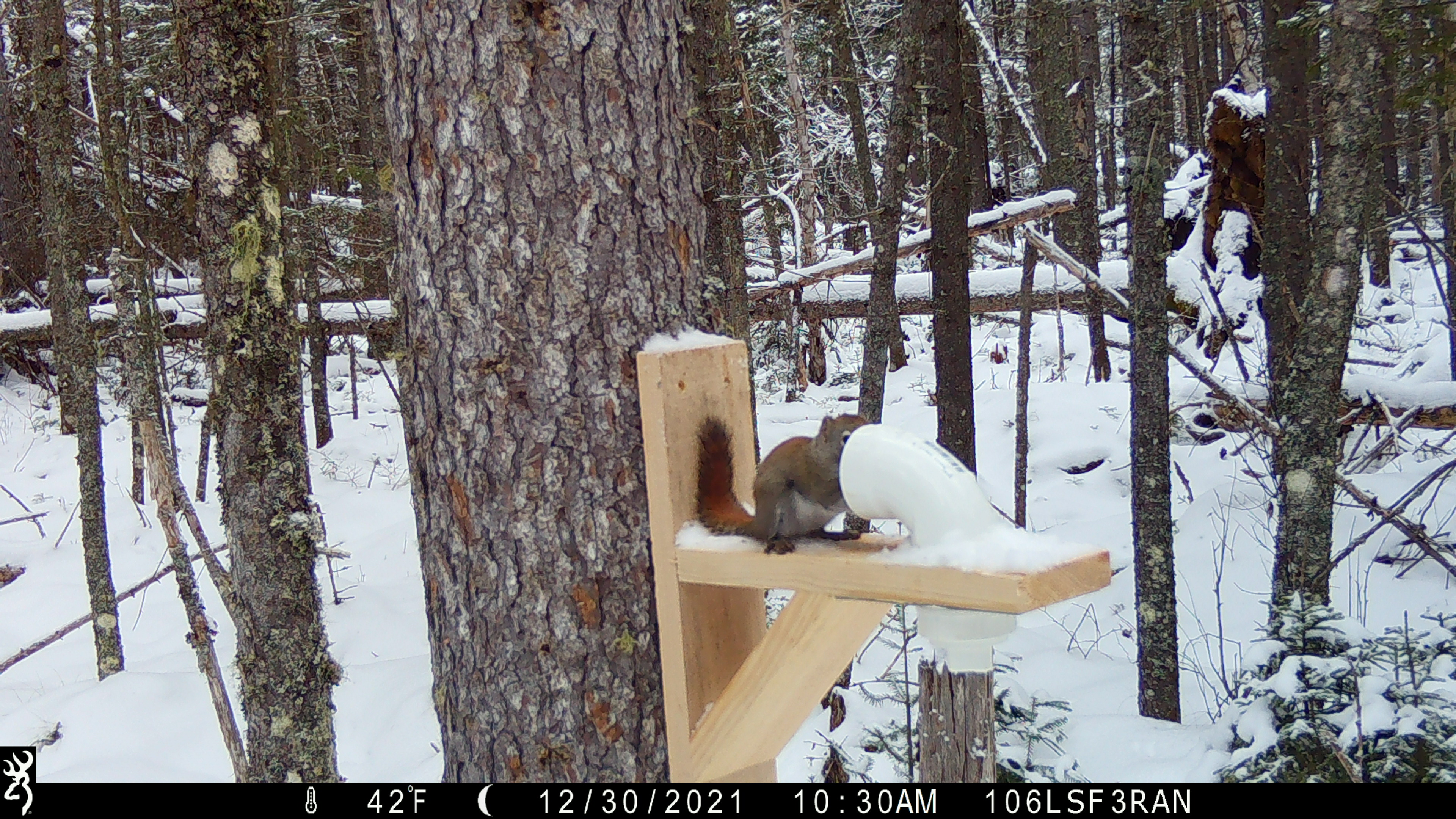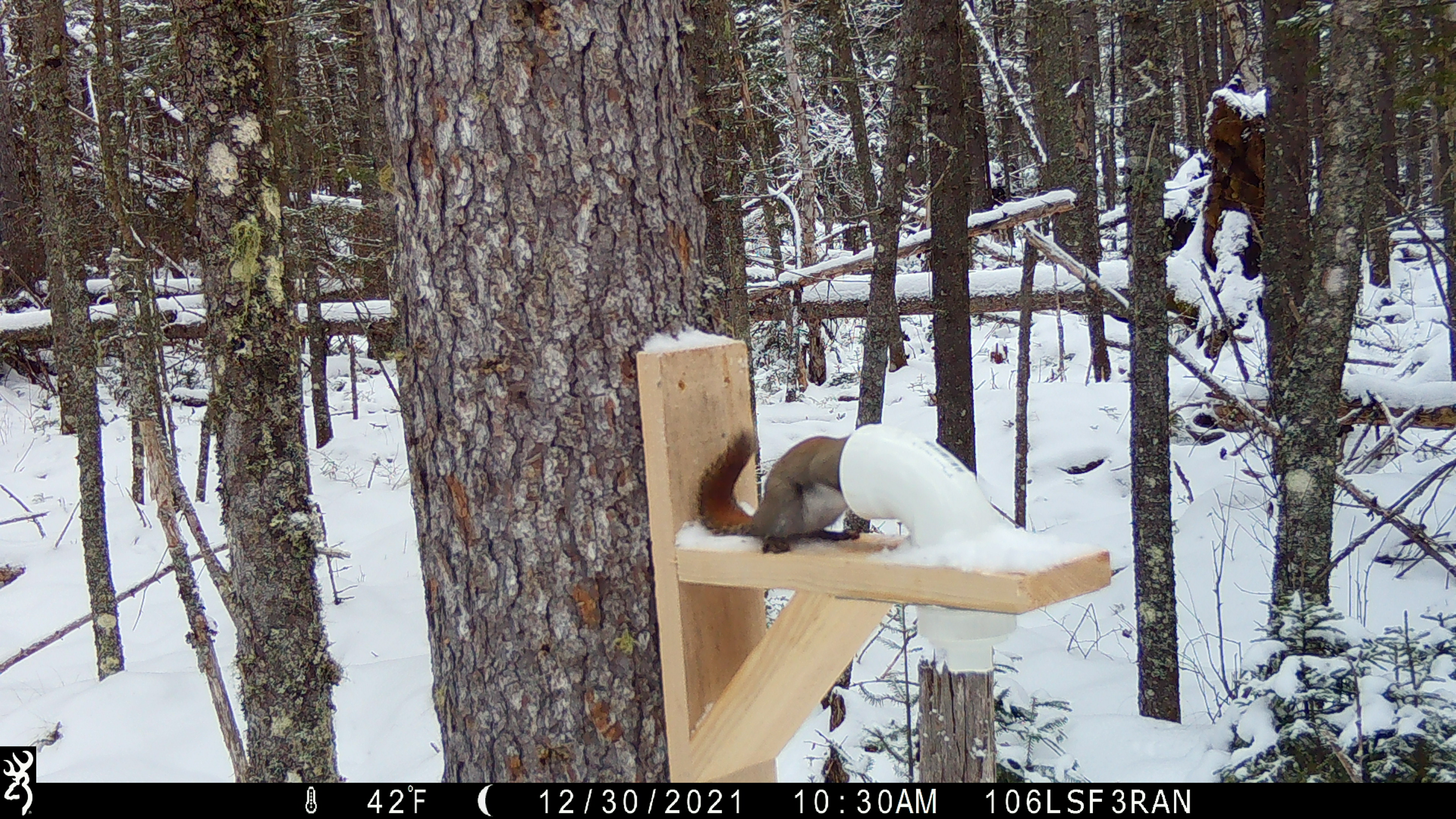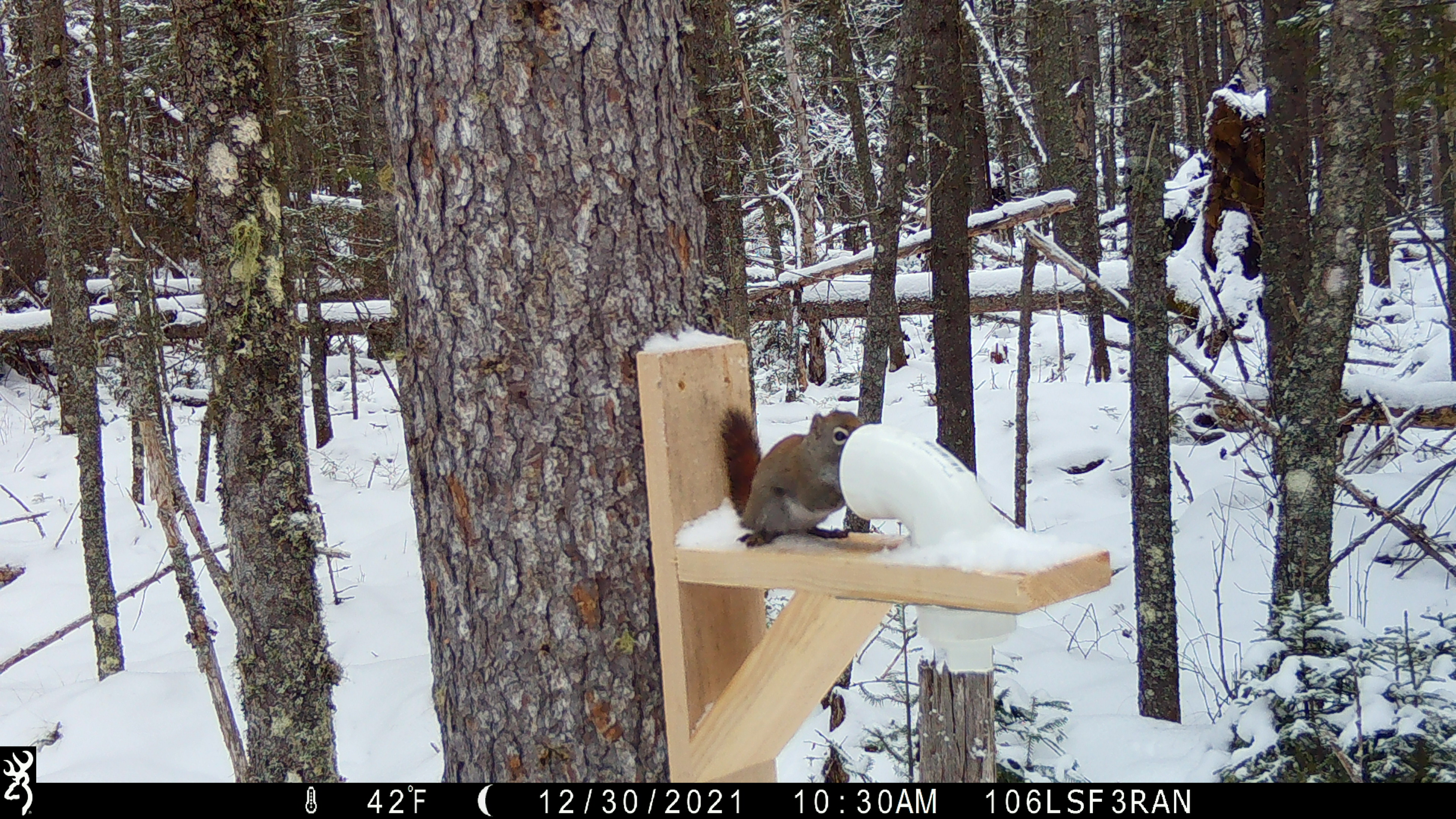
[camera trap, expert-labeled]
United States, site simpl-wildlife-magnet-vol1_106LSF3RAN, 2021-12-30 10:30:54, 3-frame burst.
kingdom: Animalia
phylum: Chordata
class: Mammalia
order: Rodentia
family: Sciuridae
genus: Tamiasciurus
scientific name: Tamiasciurus hudsonicus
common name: red squirrel